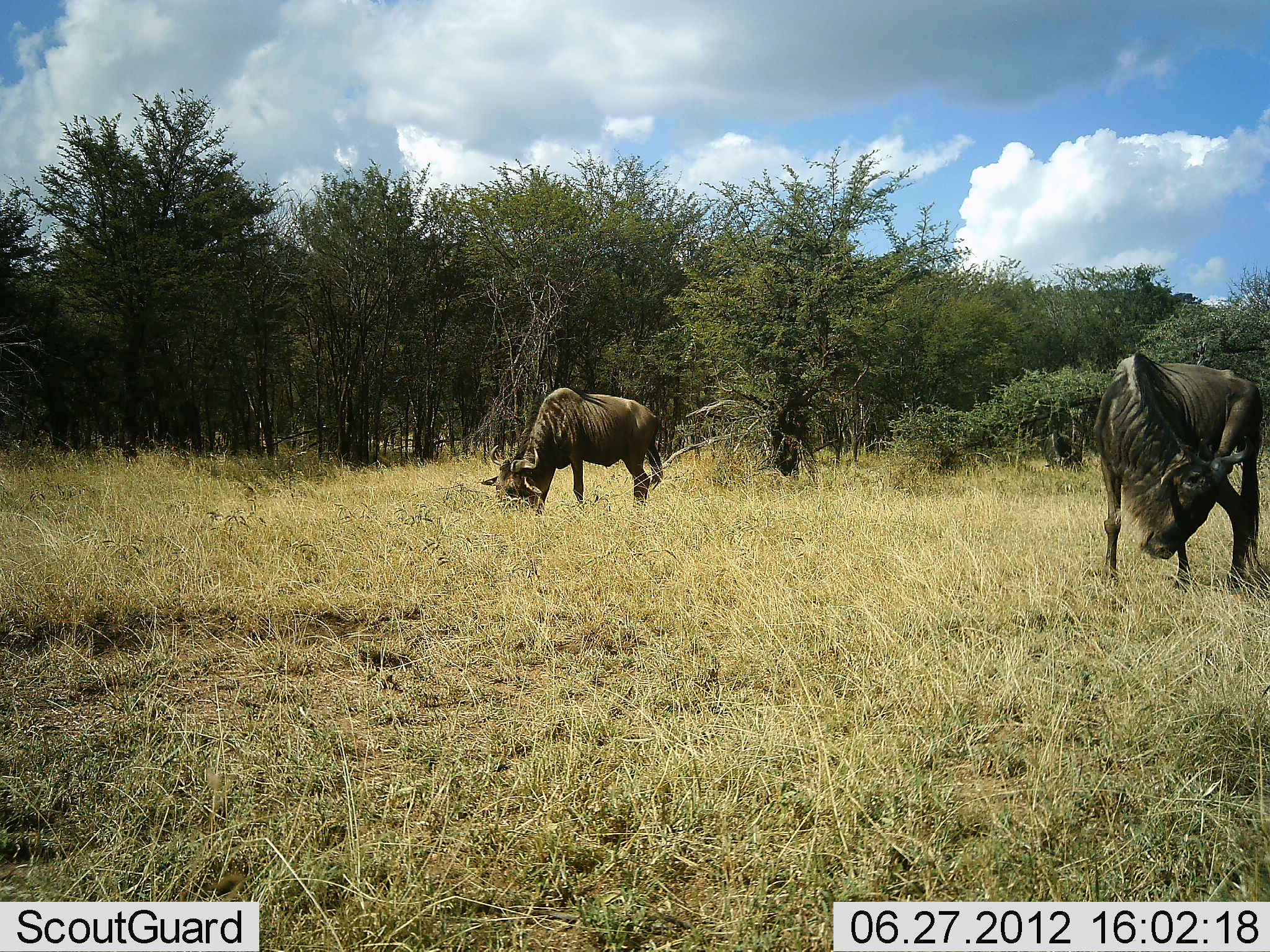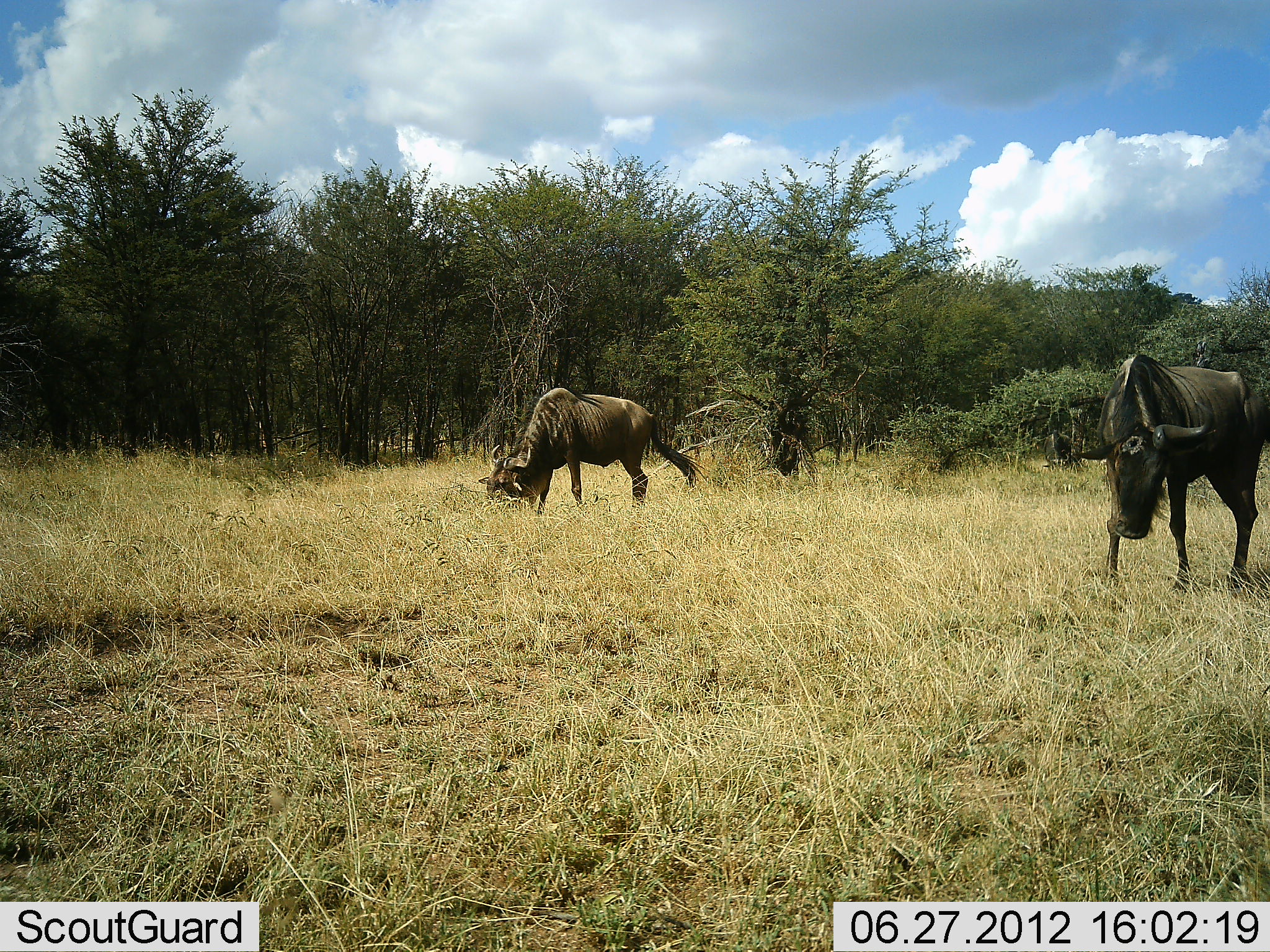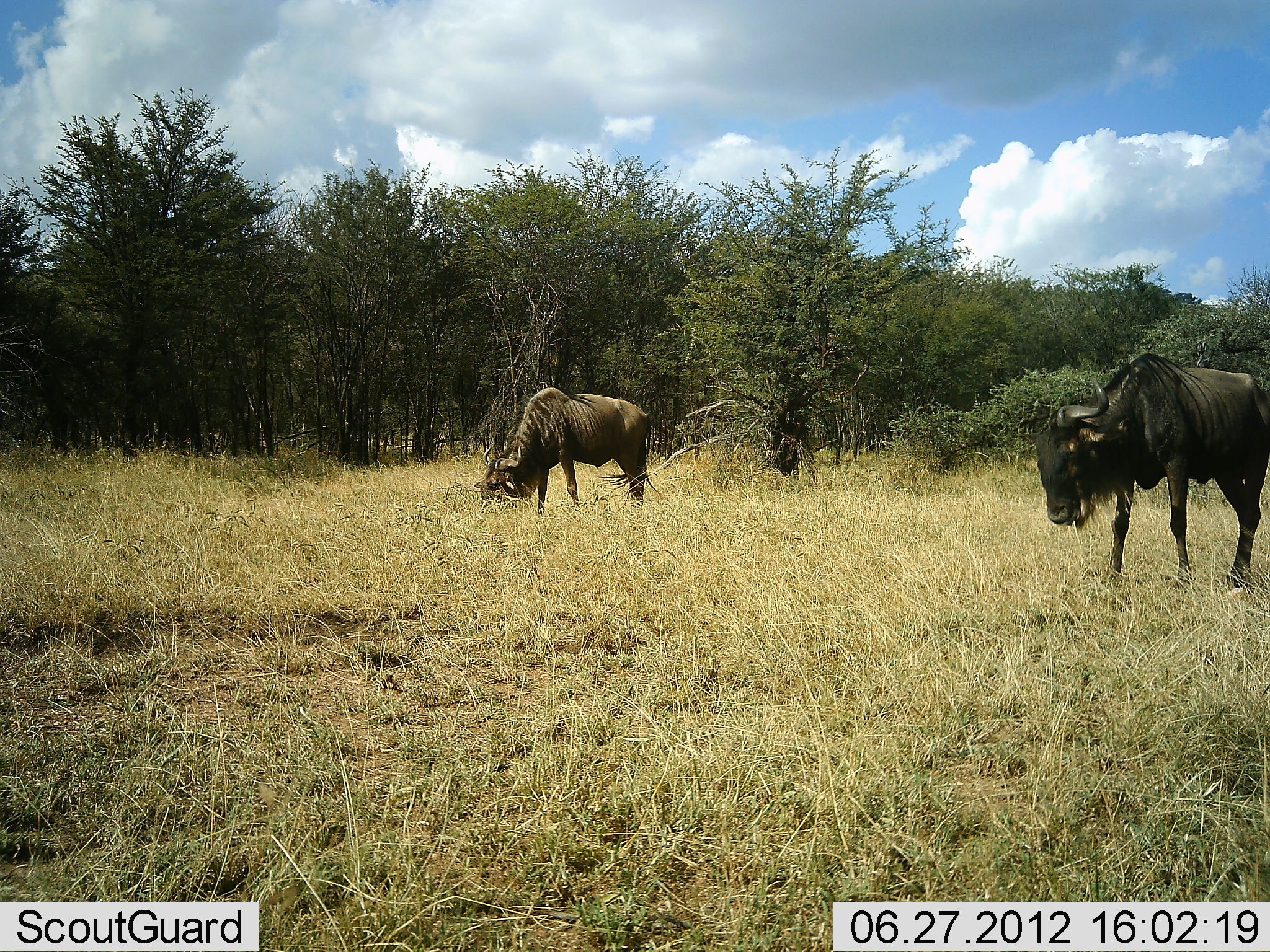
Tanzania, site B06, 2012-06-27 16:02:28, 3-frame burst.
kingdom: Animalia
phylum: Chordata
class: Mammalia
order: Artiodactyla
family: Bovidae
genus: Connochaetes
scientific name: Connochaetes taurinus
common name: blue wildebeest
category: wildebeest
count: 2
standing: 40%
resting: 0%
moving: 10%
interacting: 0%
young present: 0%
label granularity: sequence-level